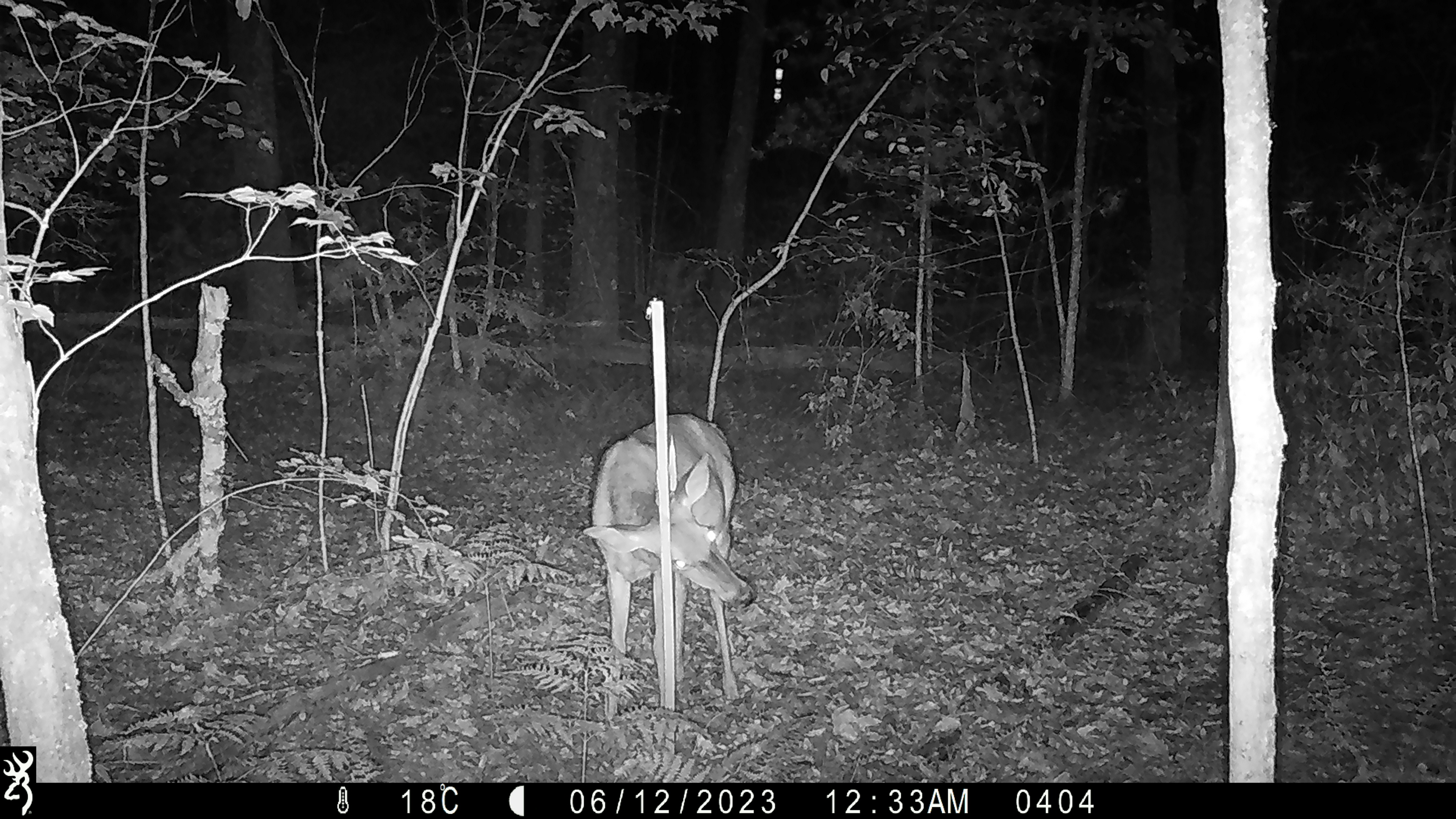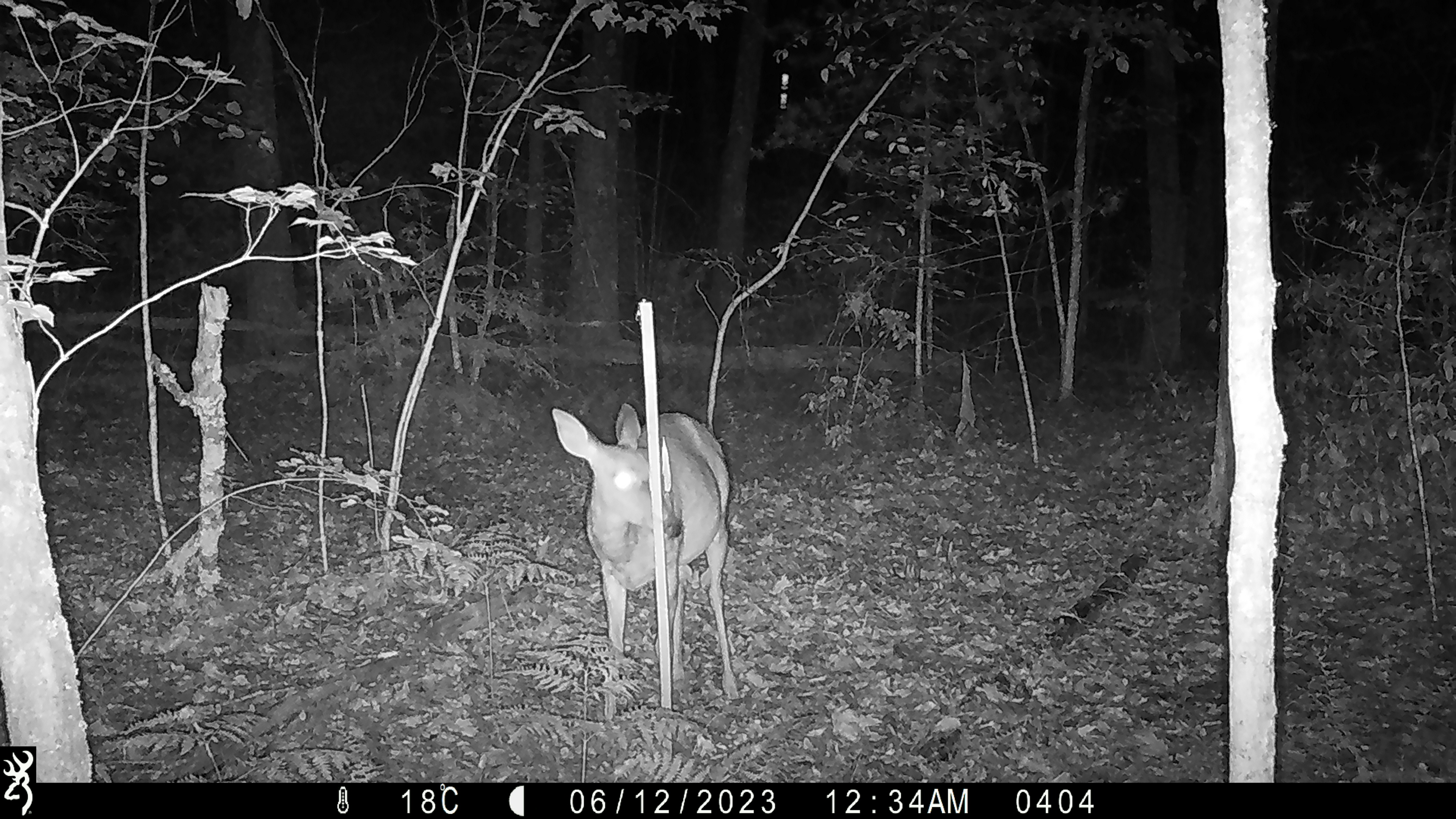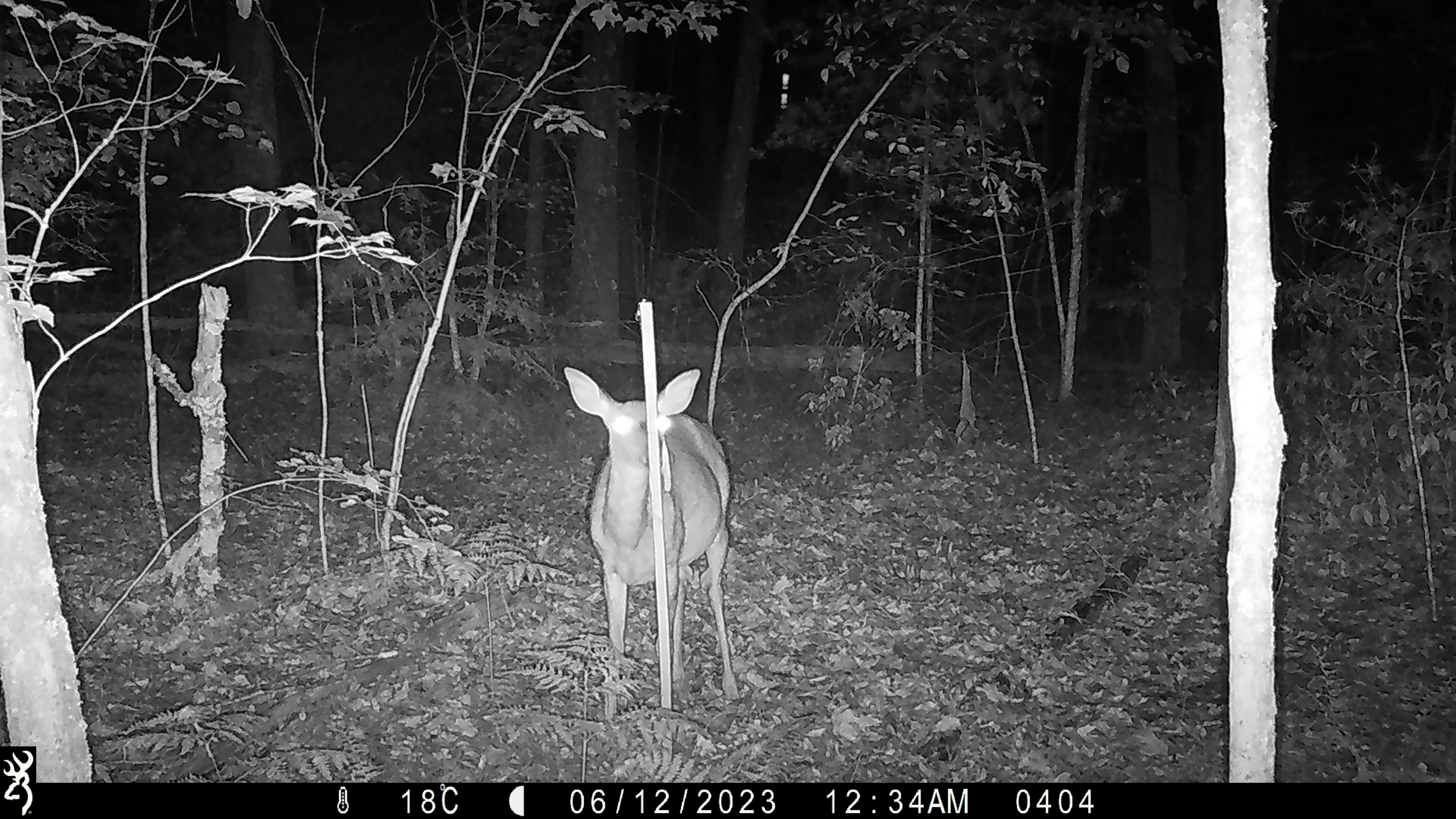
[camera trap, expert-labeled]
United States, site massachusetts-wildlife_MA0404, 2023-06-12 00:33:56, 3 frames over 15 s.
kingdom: Animalia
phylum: Chordata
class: Mammalia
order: Artiodactyla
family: Cervidae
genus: Odocoileus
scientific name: Odocoileus virginianus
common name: white-tailed deer